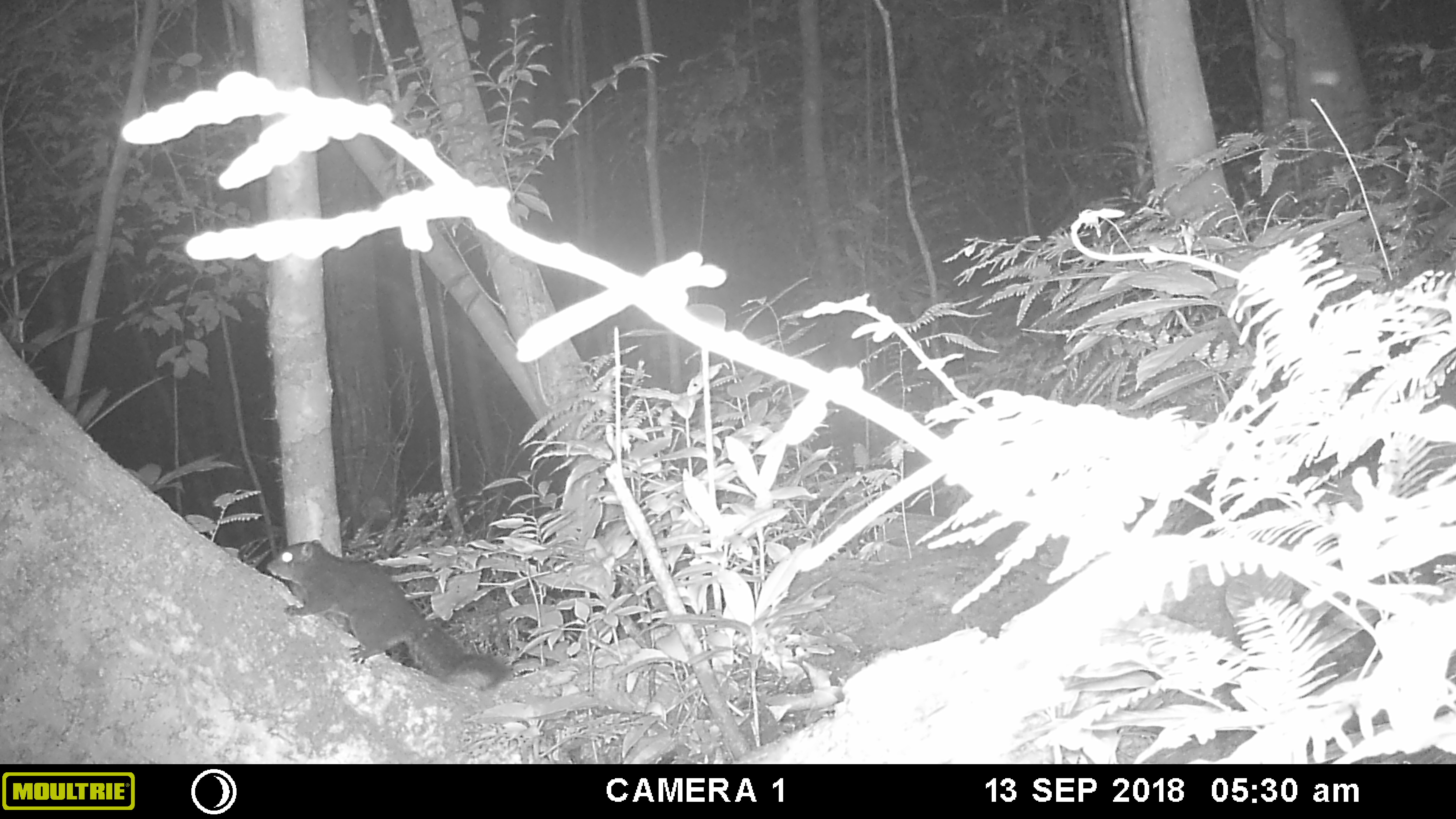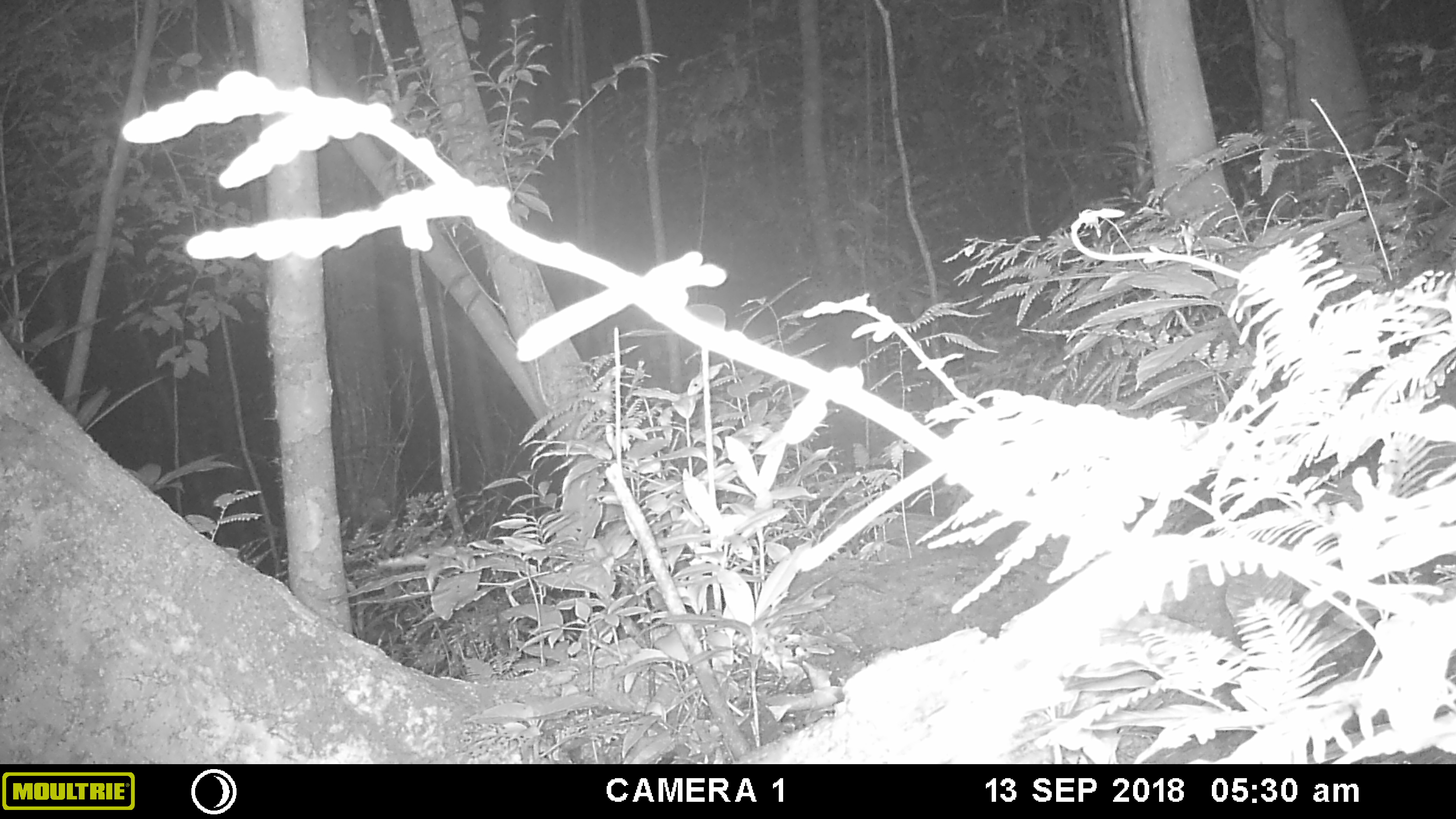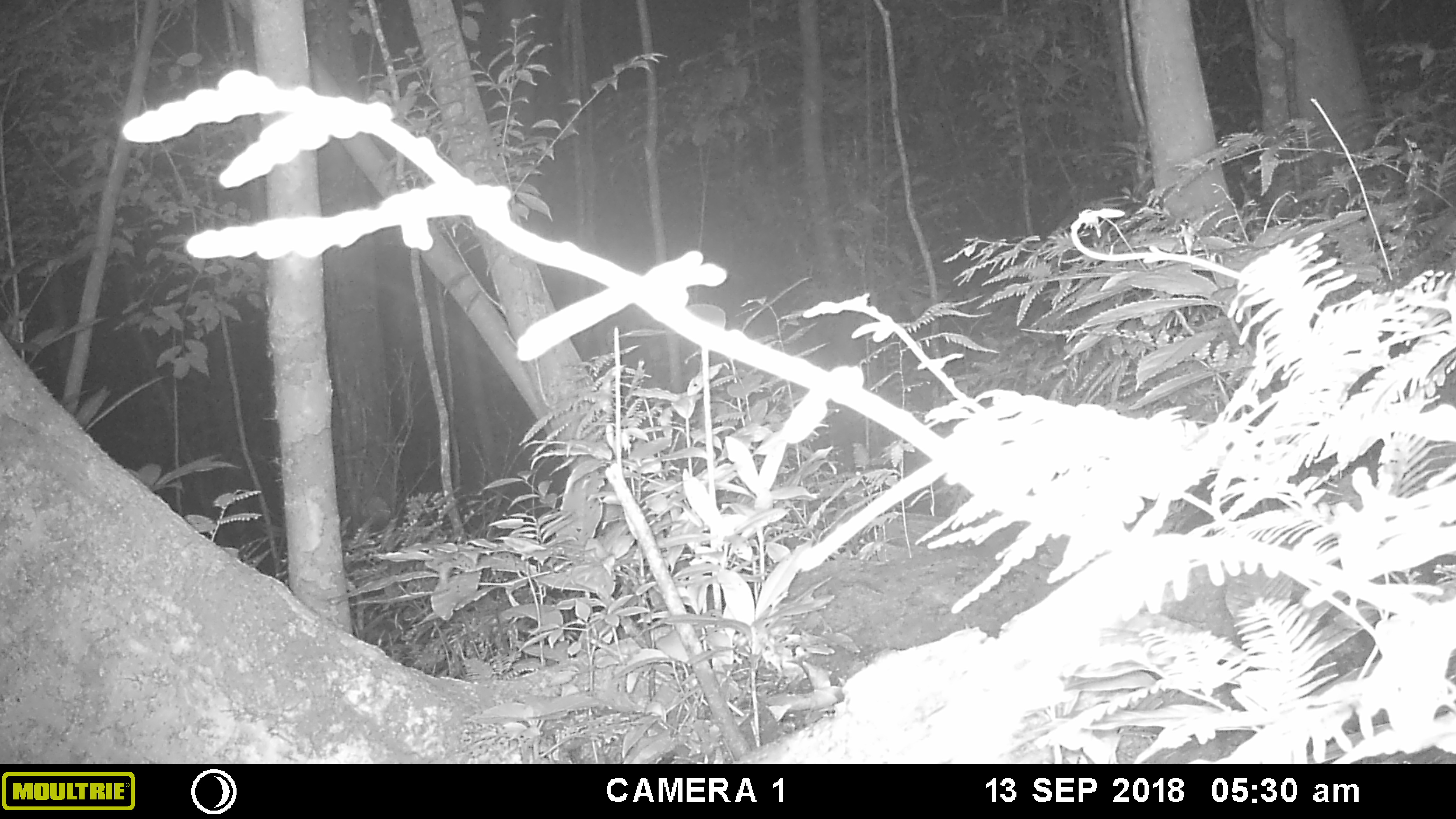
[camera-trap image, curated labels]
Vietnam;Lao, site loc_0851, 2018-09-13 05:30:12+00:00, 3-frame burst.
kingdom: Animalia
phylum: Chordata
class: Mammalia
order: Rodentia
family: Sciuridae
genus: Sciurus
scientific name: Sciurus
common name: squirrel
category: unidentified squirrel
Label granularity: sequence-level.